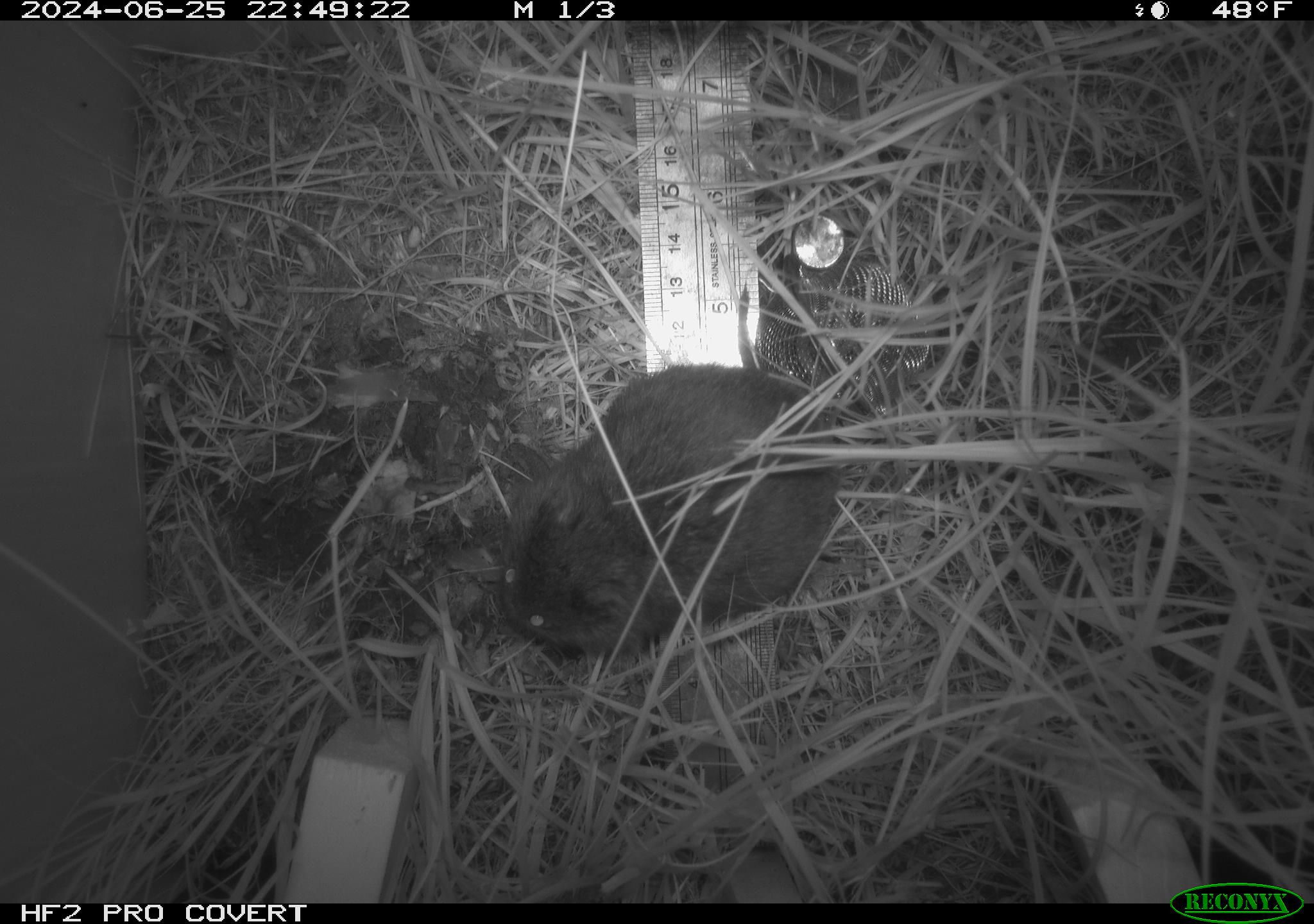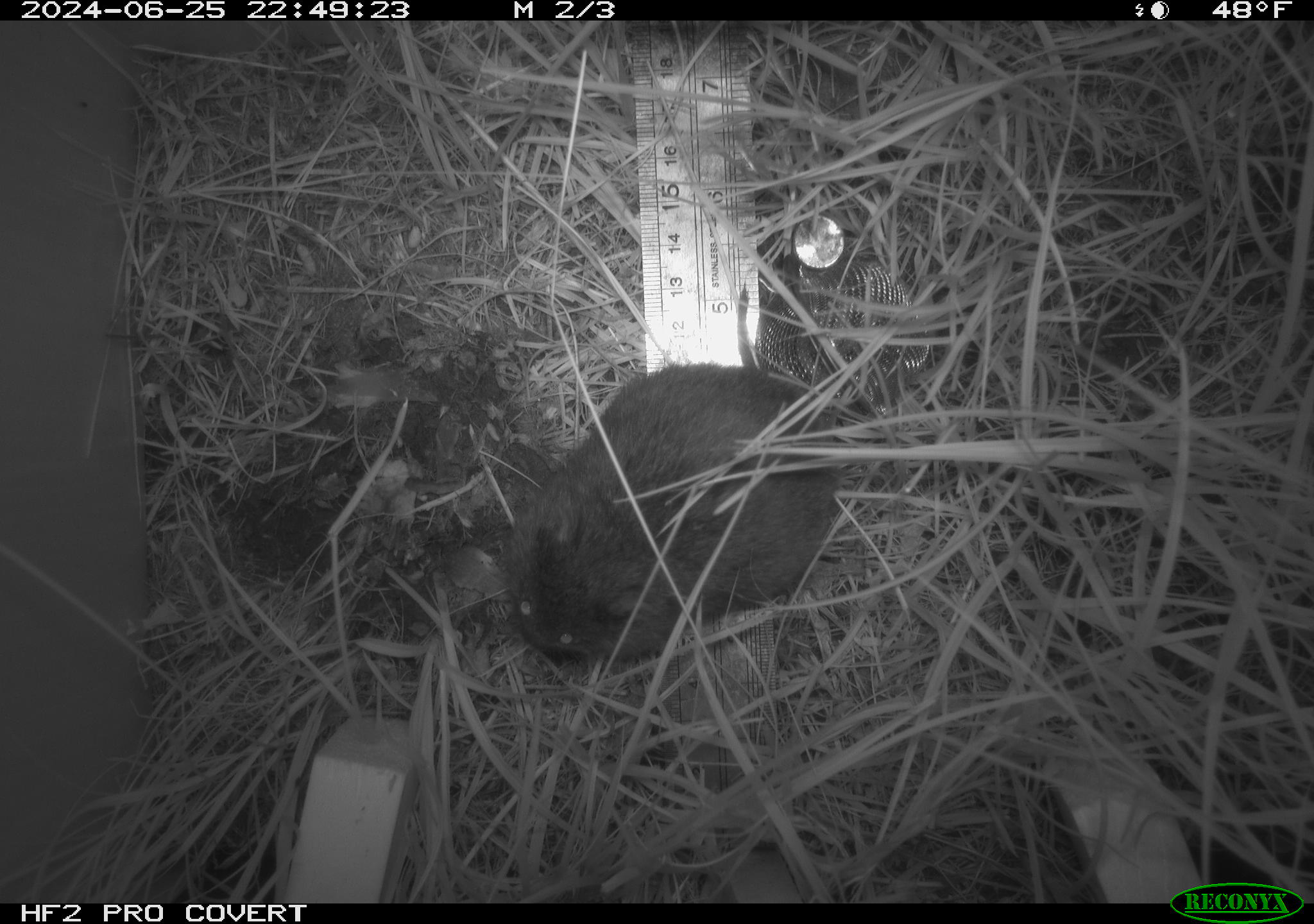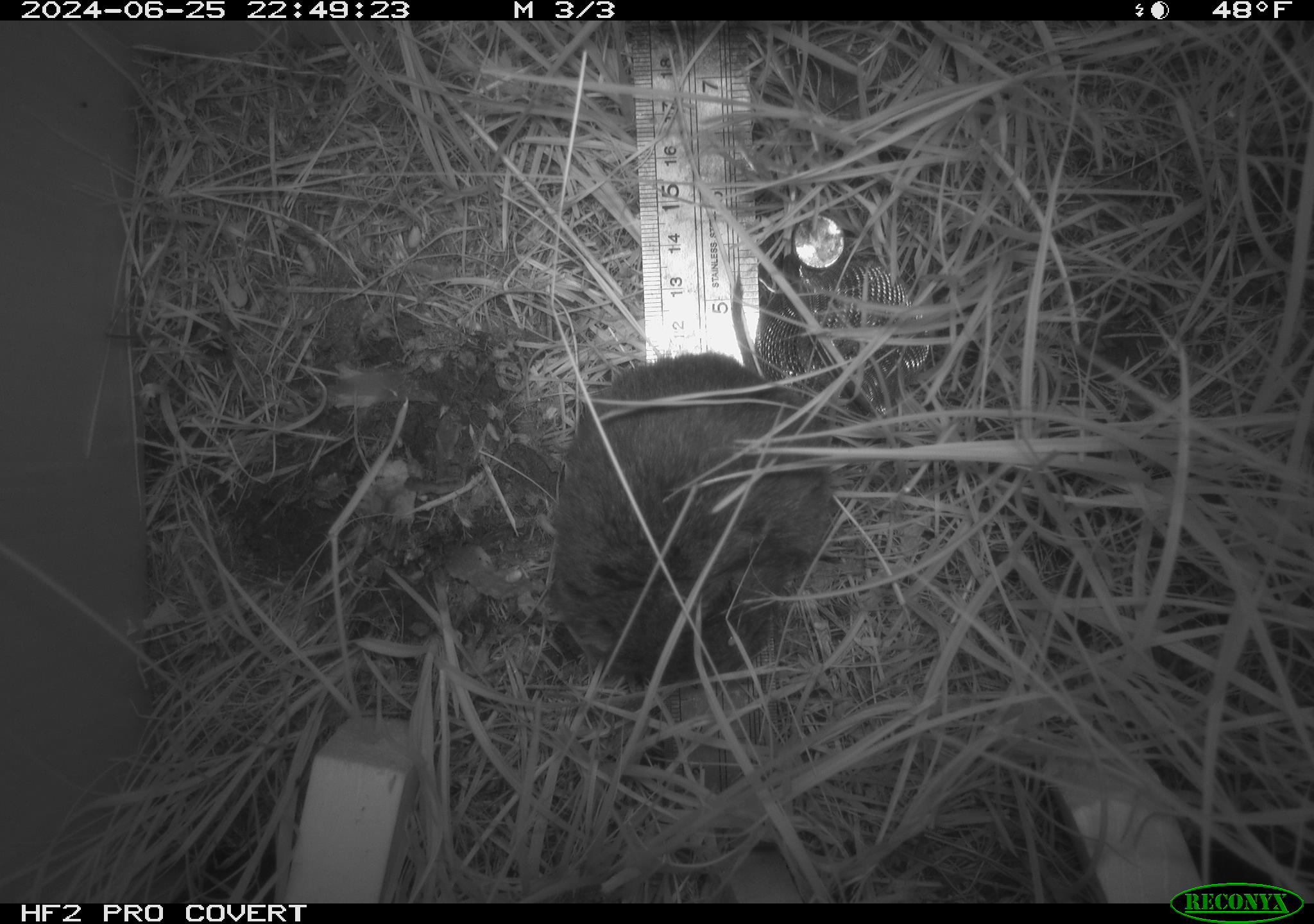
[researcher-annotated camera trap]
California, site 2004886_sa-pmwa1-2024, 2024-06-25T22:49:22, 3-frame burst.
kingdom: Animalia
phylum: Chordata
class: Mammalia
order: Rodentia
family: Cricetidae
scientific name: Arvicolinae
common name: voles, lemmings, and muskrats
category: arvicolinae subfamily